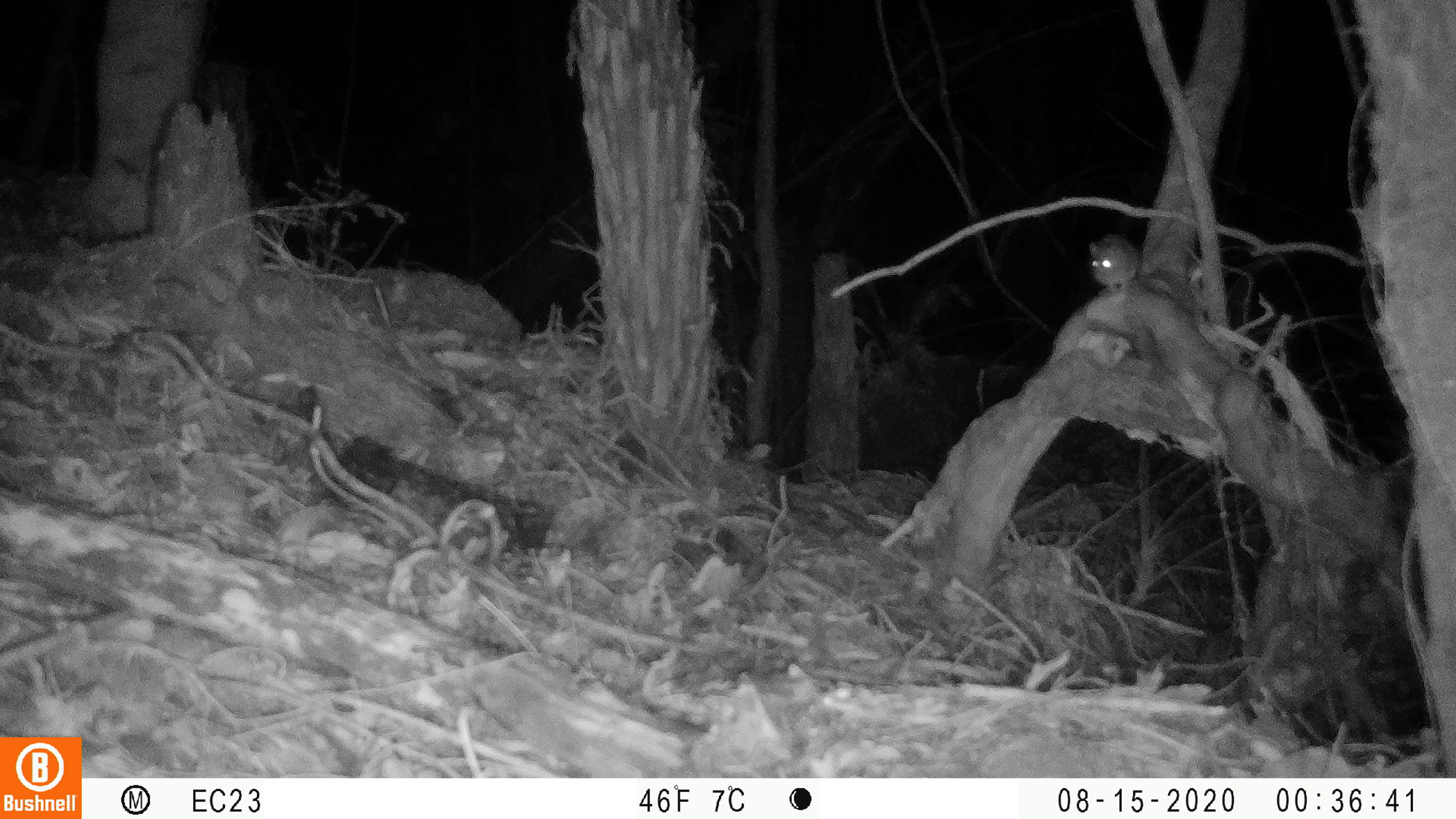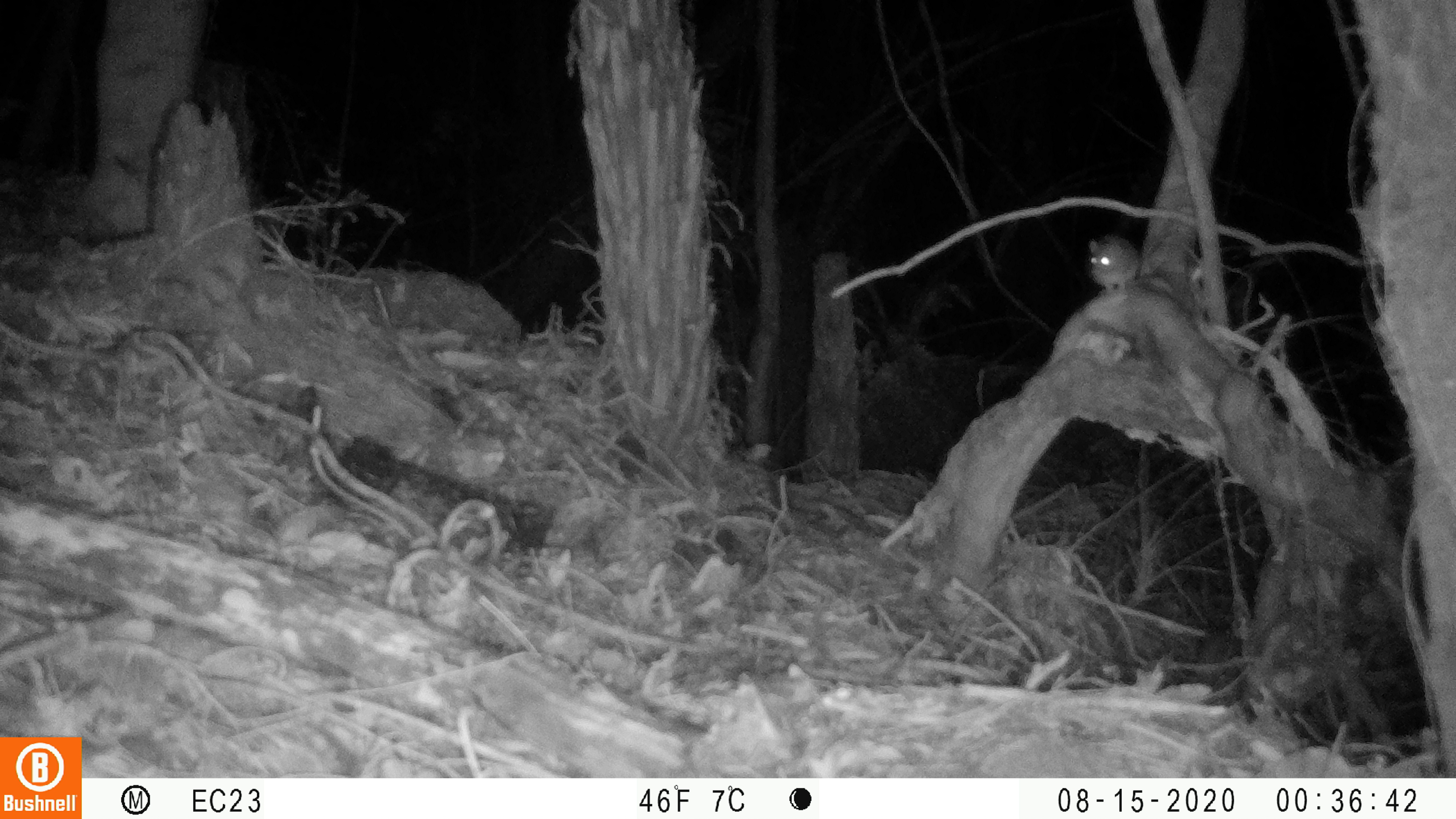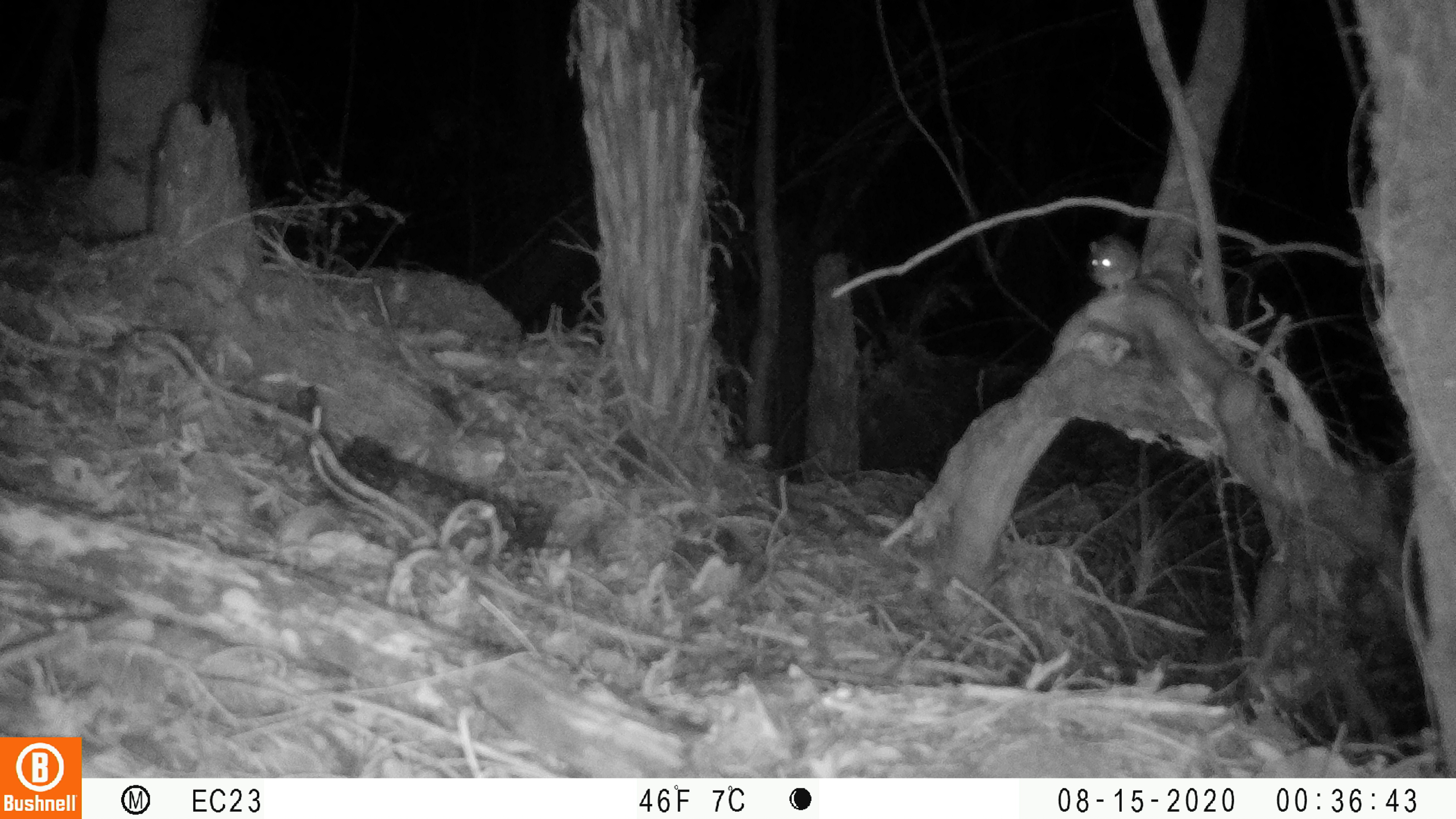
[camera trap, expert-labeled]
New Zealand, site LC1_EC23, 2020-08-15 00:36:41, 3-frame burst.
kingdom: Animalia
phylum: Chordata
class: Mammalia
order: Rodentia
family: Muridae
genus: Rattus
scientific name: Rattus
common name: rat